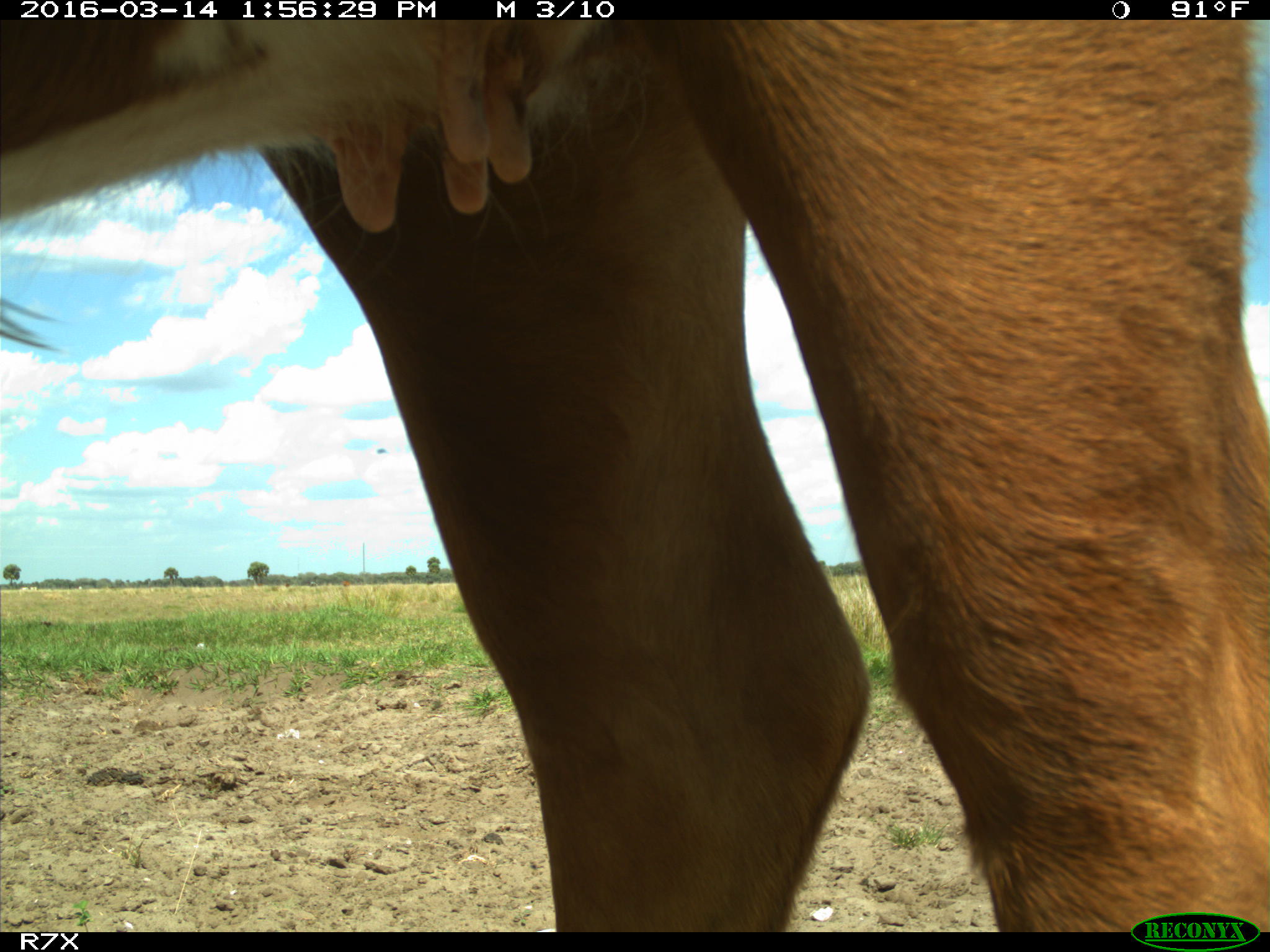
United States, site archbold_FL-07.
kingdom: Animalia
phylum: Chordata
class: Mammalia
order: Artiodactyla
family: Bovidae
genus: Bos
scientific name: Bos taurus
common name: domestic cow